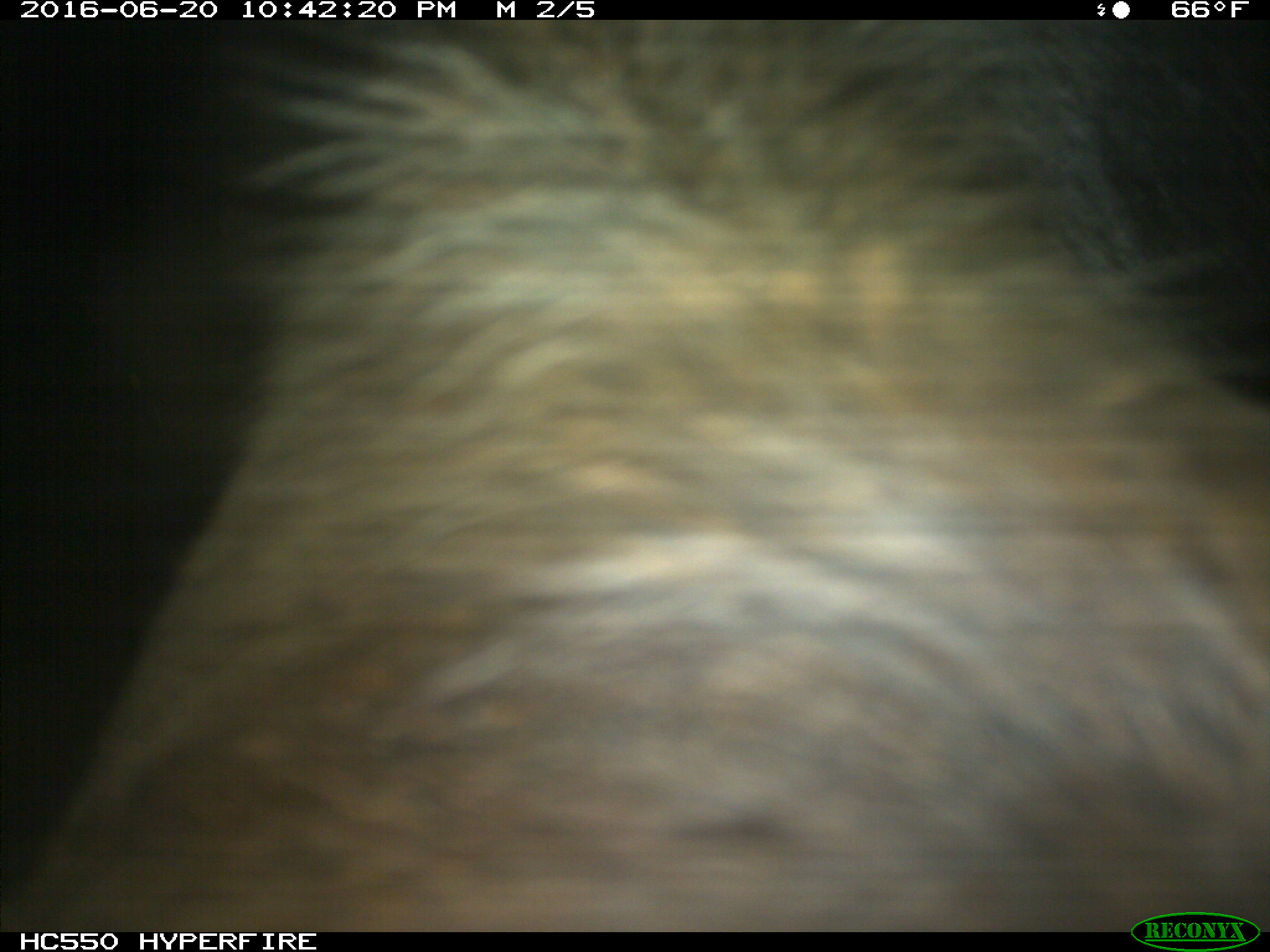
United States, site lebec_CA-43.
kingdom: Animalia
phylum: Chordata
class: Mammalia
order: Artiodactyla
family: Bovidae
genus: Bos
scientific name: Bos taurus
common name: domestic cow